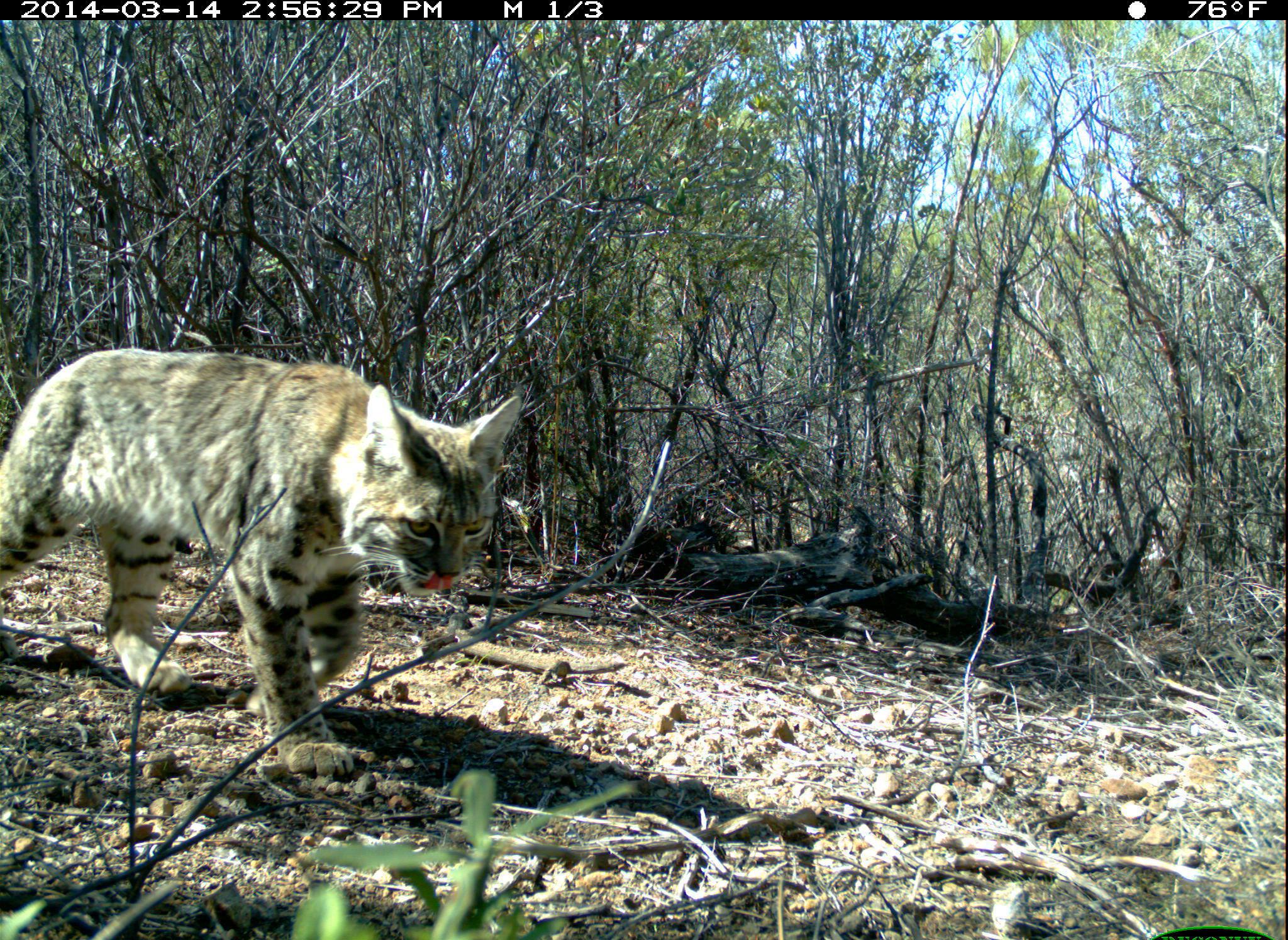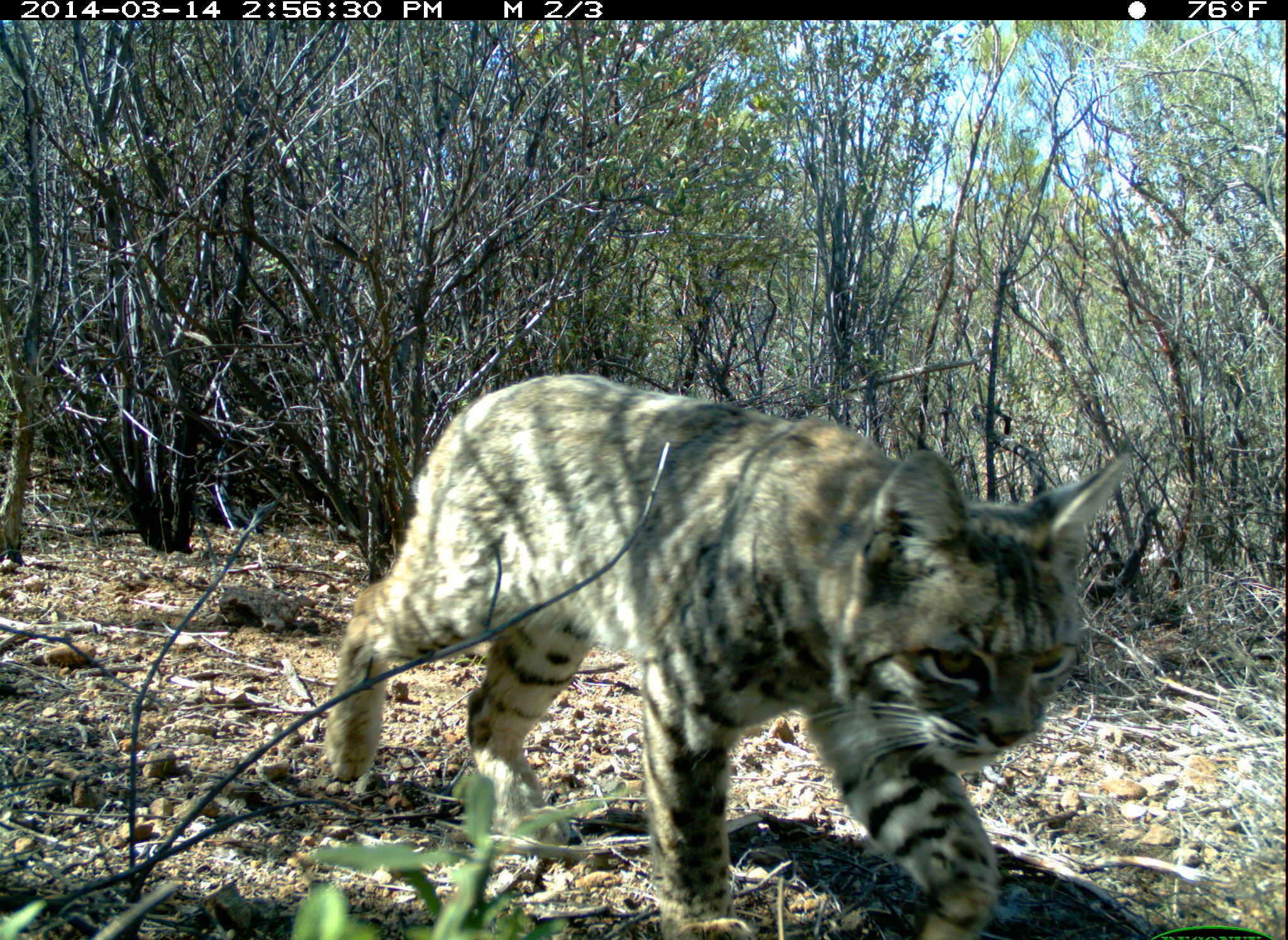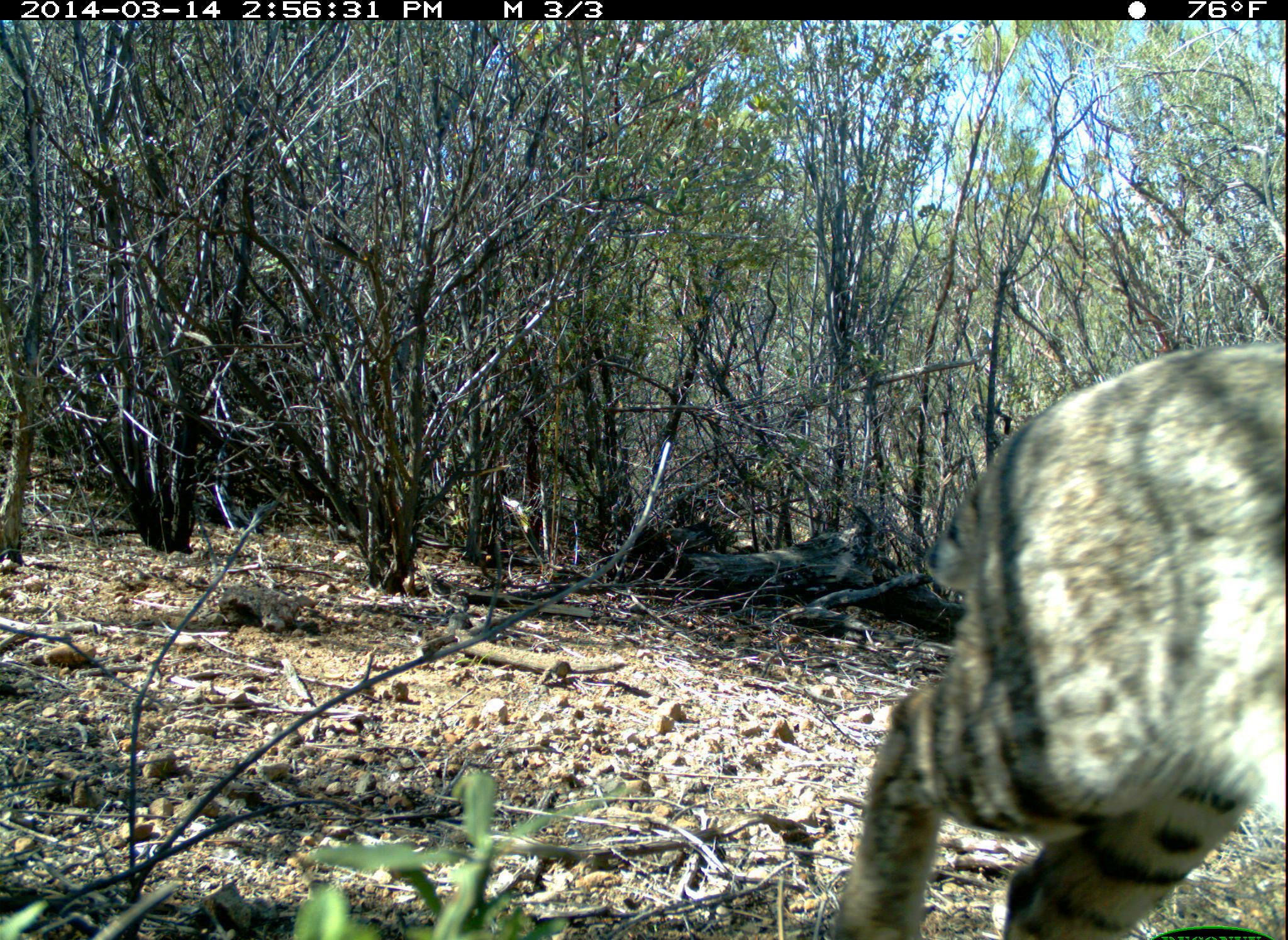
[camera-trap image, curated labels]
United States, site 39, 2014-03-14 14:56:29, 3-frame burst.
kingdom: Animalia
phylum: Chordata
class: Mammalia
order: Carnivora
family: Felidae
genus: Lynx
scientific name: Lynx rufus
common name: bobcat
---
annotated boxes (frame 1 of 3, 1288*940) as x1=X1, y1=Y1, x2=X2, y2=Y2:
bobcat: x1=0, y1=347, x2=522, y2=778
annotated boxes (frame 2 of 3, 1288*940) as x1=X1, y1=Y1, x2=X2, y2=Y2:
bobcat: x1=323, y1=374, x2=1137, y2=938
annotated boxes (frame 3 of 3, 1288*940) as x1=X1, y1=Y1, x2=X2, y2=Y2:
bobcat: x1=836, y1=344, x2=1288, y2=940